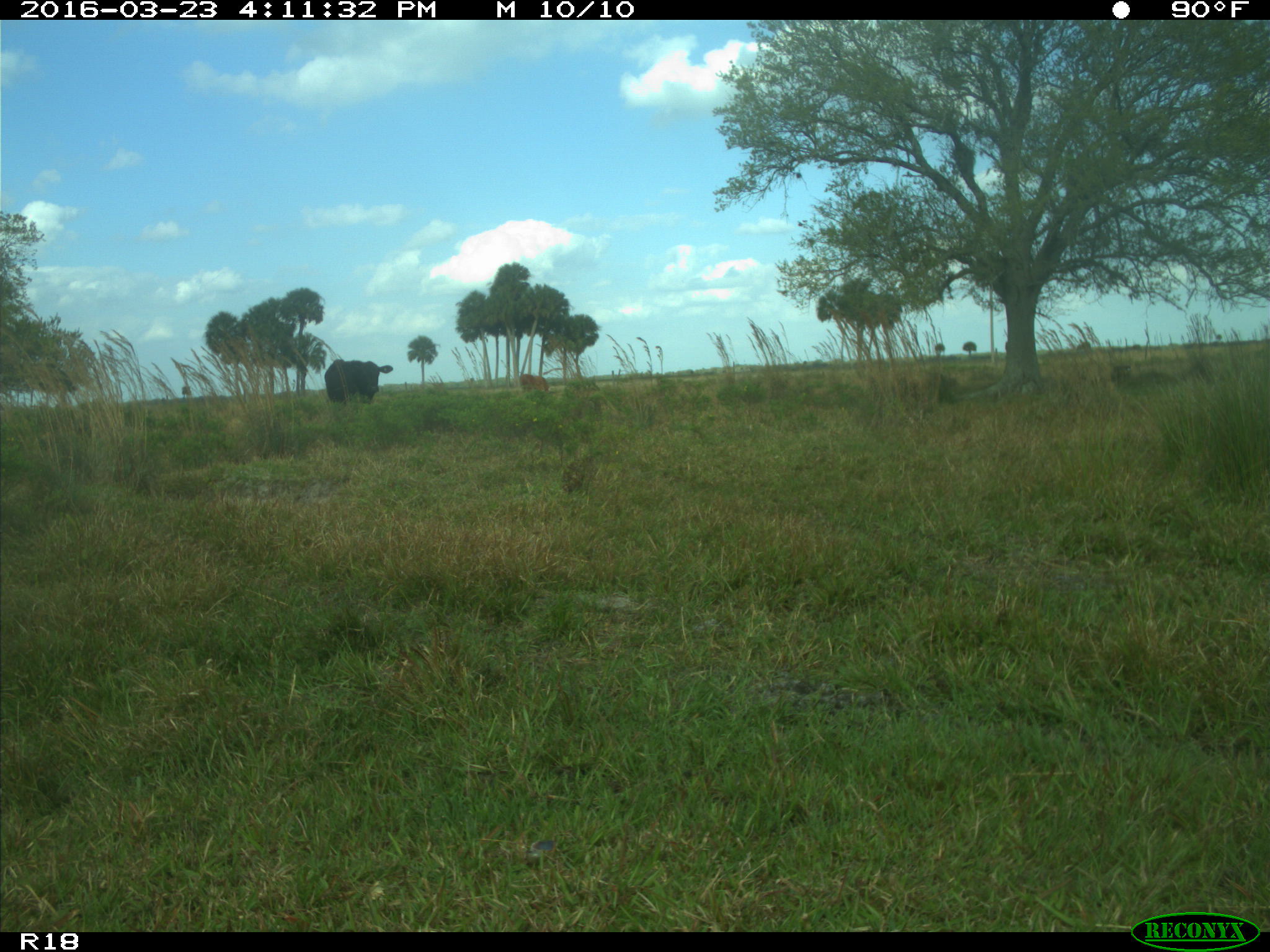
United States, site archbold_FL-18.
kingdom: Animalia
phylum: Chordata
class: Mammalia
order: Artiodactyla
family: Bovidae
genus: Bos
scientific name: Bos taurus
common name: domestic cow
Bos taurus (domestic cow).